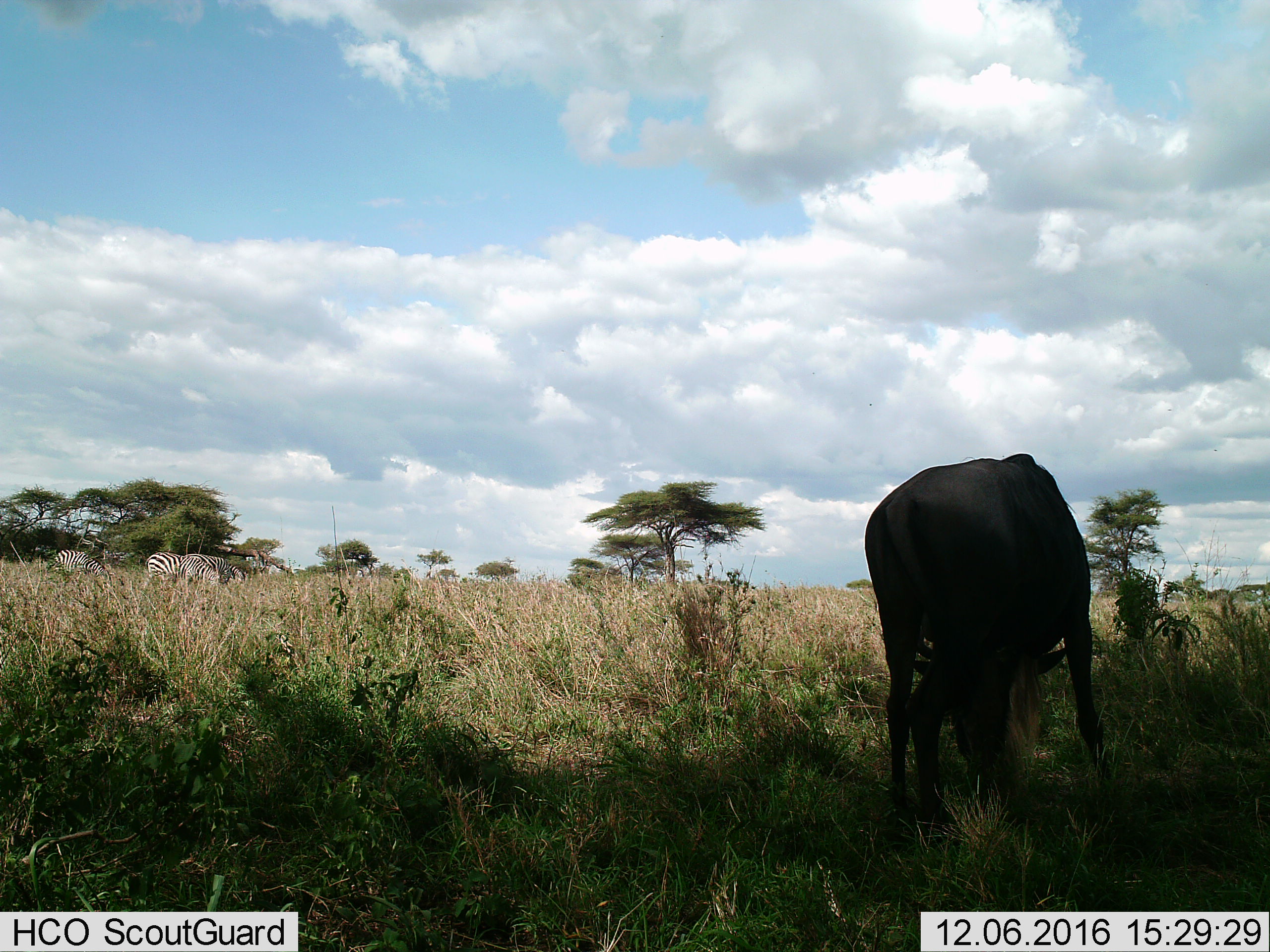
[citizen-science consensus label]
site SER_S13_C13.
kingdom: Animalia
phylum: Chordata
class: Mammalia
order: Artiodactyla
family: Bovidae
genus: Connochaetes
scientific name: Connochaetes taurinus taurinus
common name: blue wildebeest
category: wildebeestblue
Wildebeestblue (blue wildebeest) (Connochaetes taurinus taurinus), count 1. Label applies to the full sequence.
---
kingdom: Animalia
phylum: Chordata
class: Mammalia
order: Perissodactyla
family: Equidae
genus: Equus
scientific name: Equus quagga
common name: plains zebra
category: zebraplains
Zebraplains (plains zebra) (Equus quagga), count 4. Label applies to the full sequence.